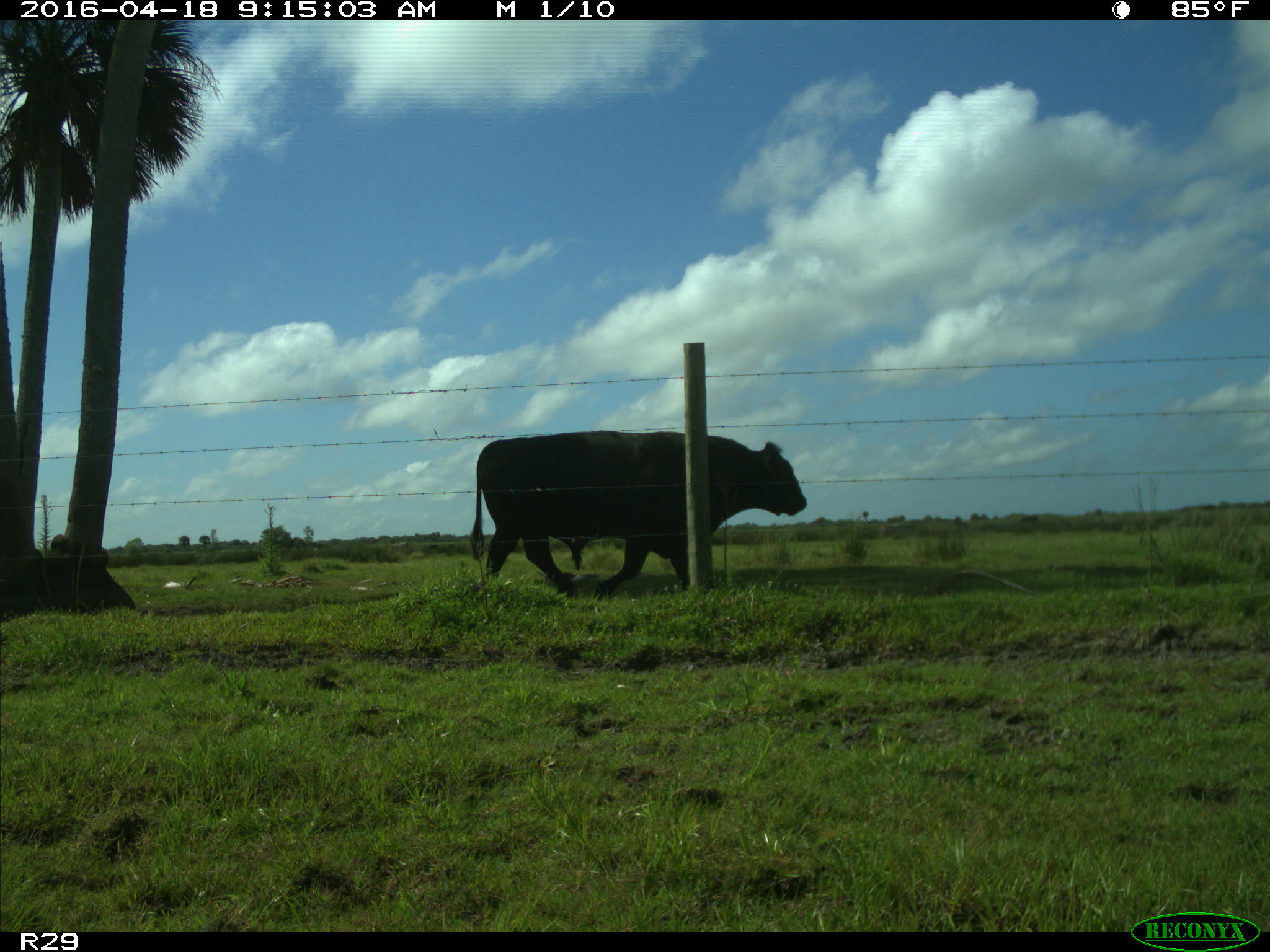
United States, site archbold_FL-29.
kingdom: Animalia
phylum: Chordata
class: Mammalia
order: Artiodactyla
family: Bovidae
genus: Bos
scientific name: Bos taurus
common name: domestic cow